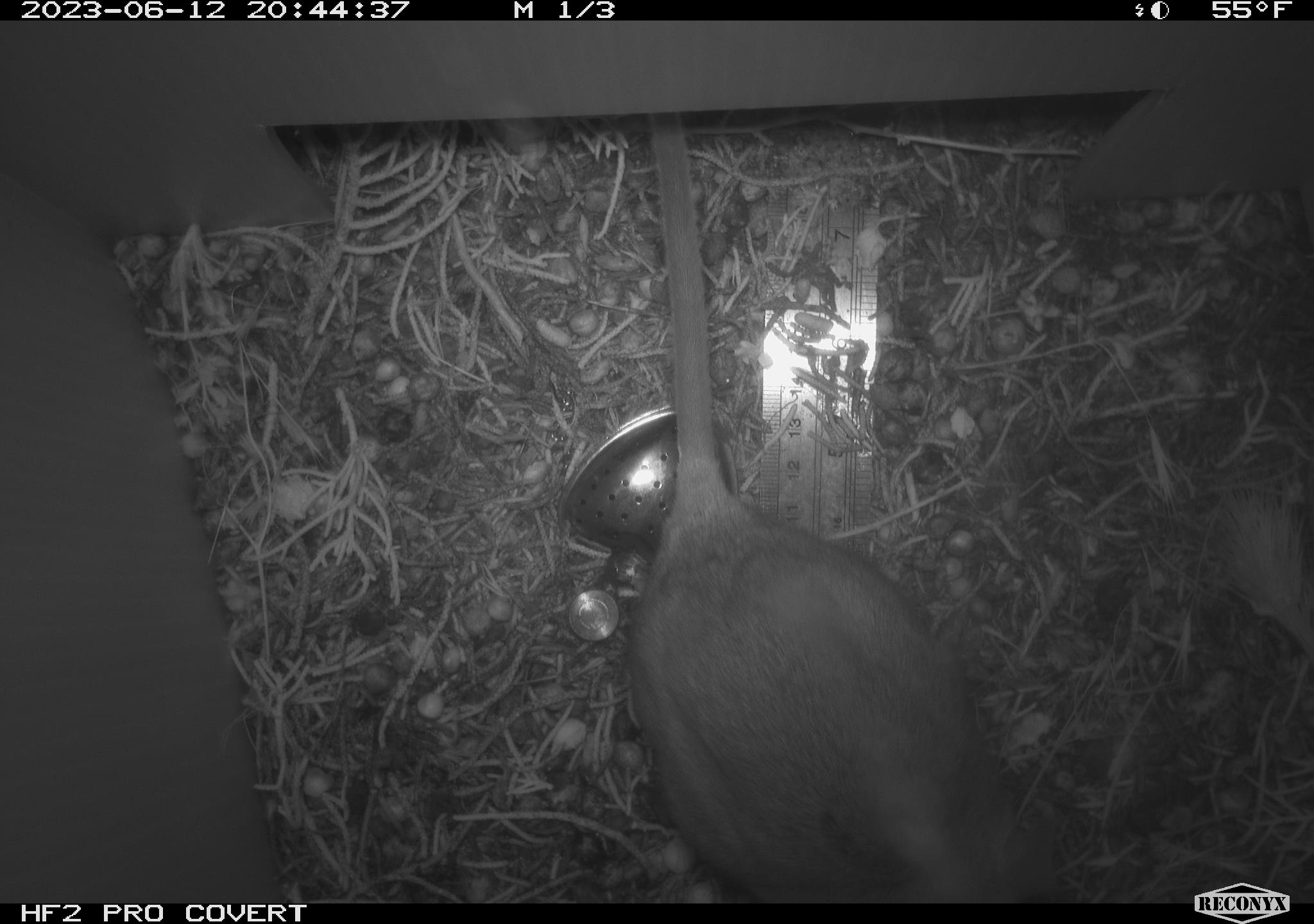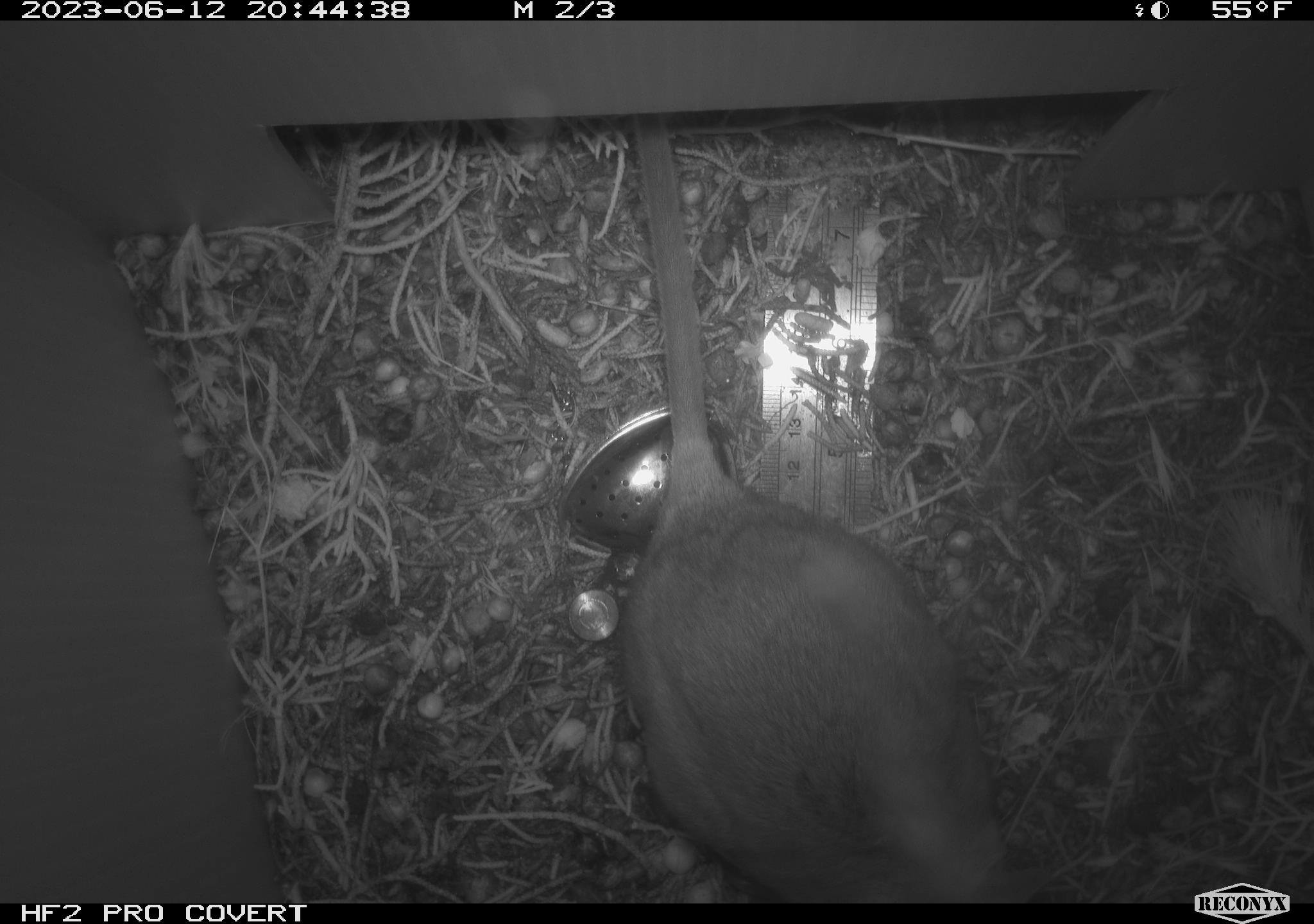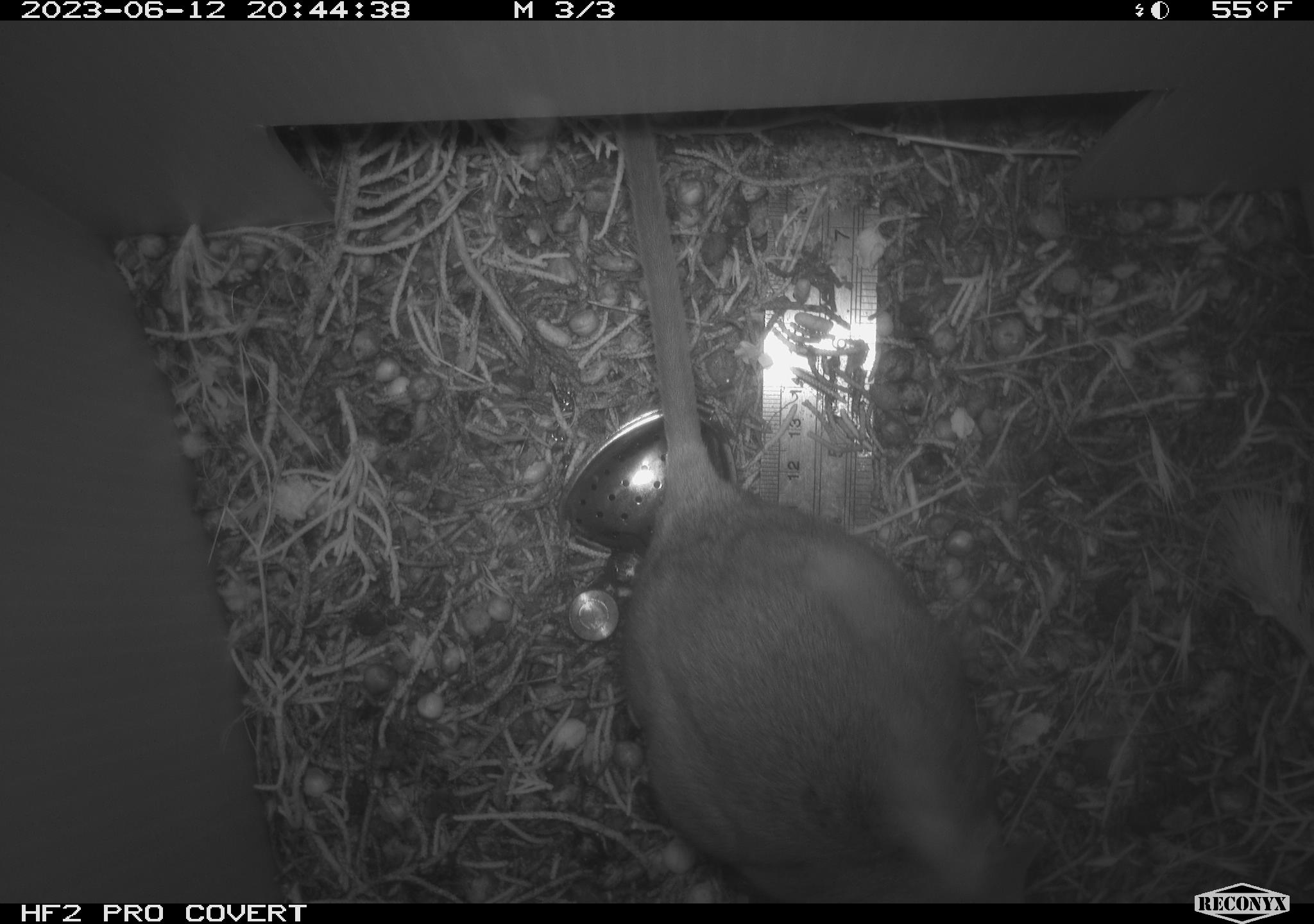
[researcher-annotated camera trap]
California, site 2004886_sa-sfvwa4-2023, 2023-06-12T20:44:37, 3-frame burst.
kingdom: Animalia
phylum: Chordata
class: Mammalia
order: Rodentia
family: Cricetidae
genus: Neotoma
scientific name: Neotoma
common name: pack rat or woodrat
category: neotoma species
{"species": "neotoma species (pack rat or woodrat) (Neotoma)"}